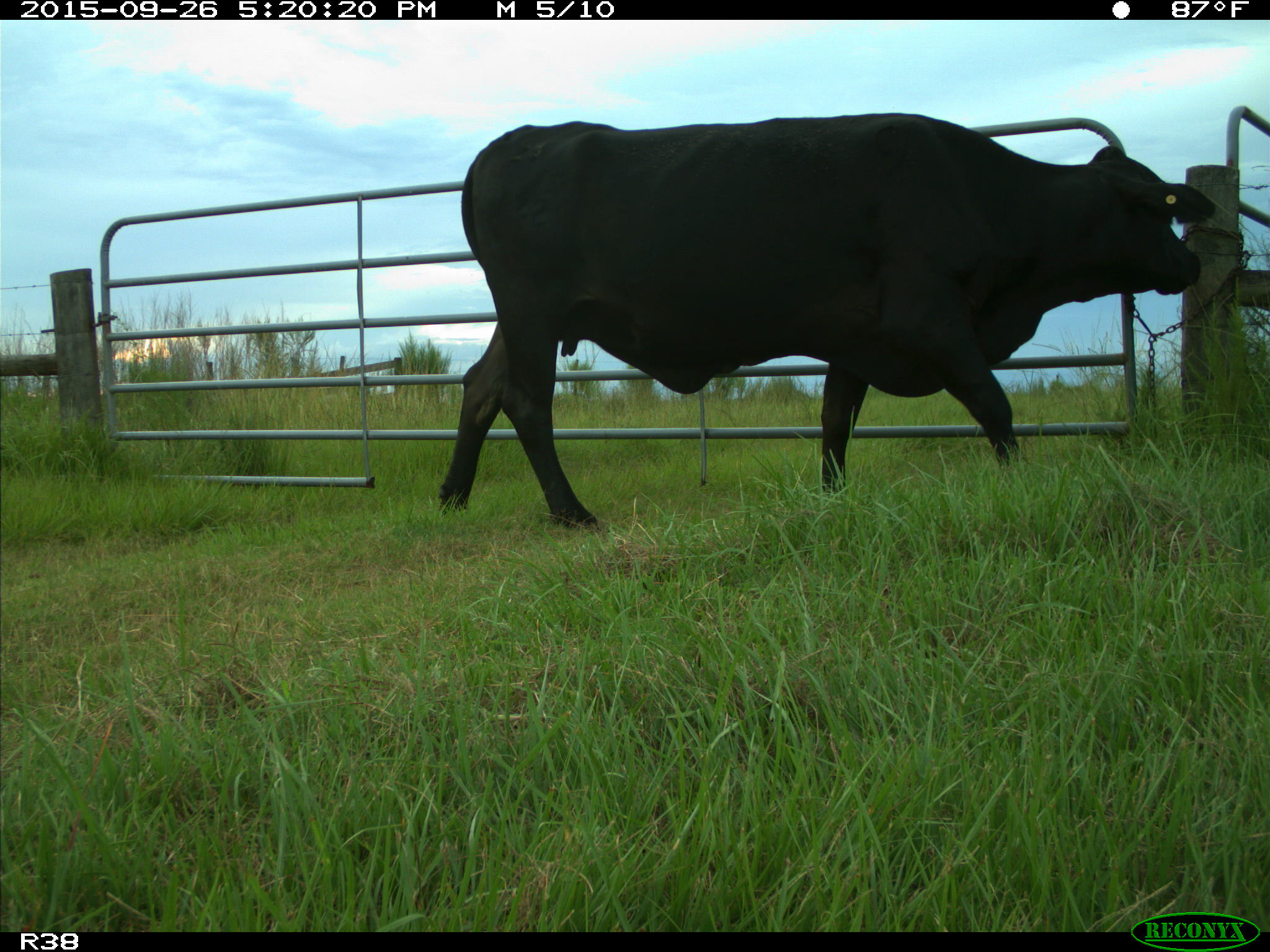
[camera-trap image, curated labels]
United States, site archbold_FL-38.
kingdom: Animalia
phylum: Chordata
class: Mammalia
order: Artiodactyla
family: Bovidae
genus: Bos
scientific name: Bos taurus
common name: domestic cow